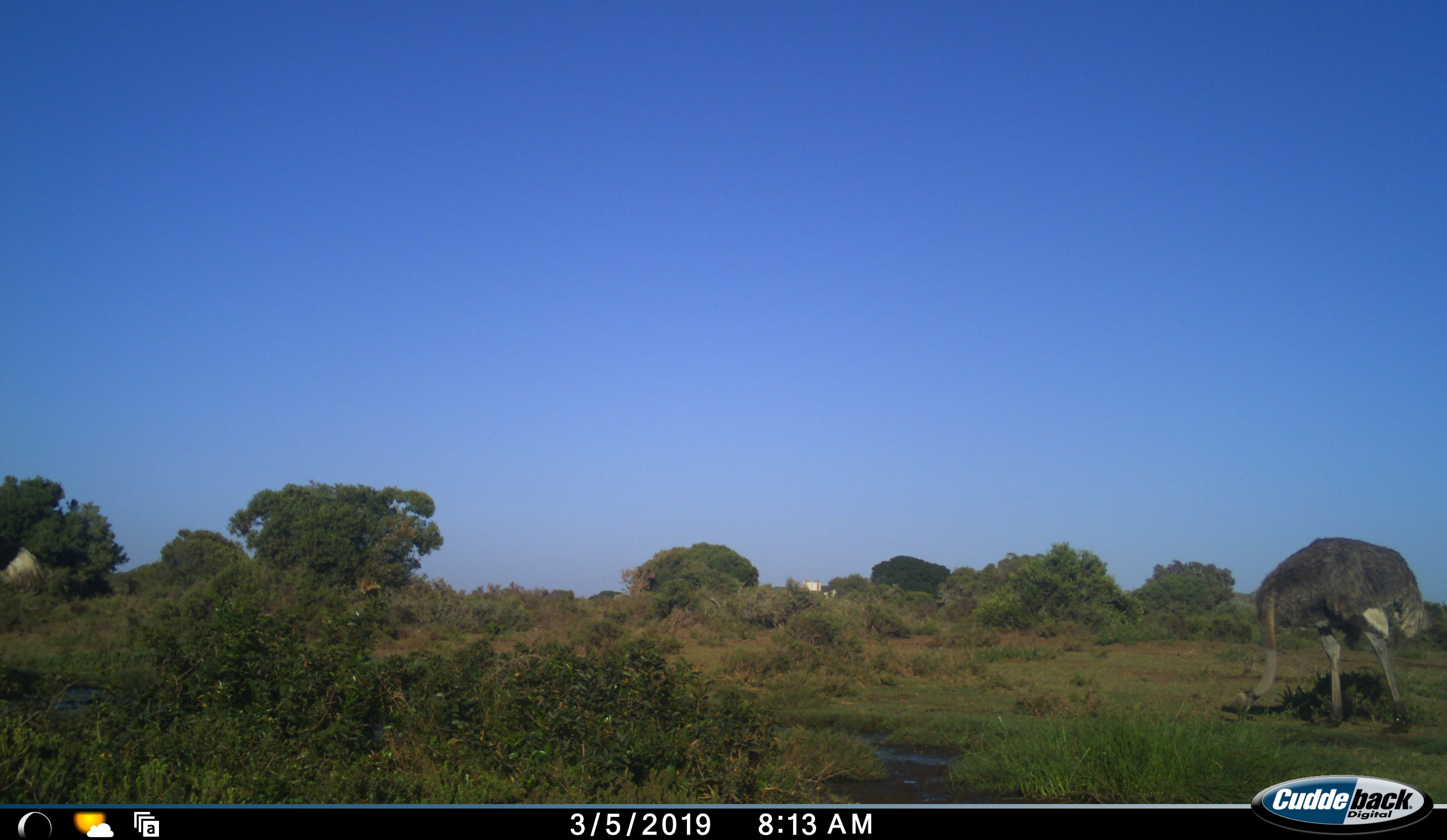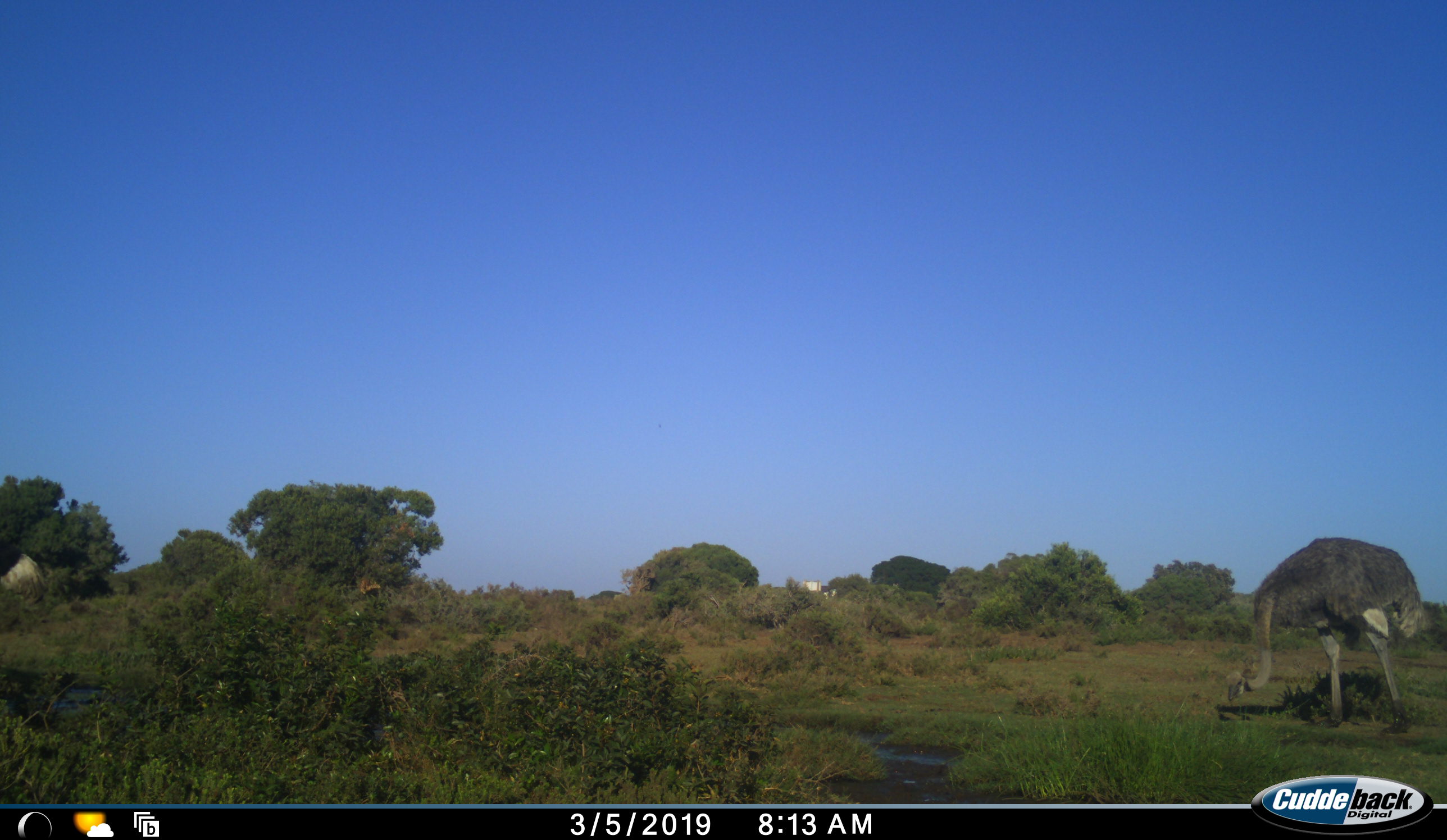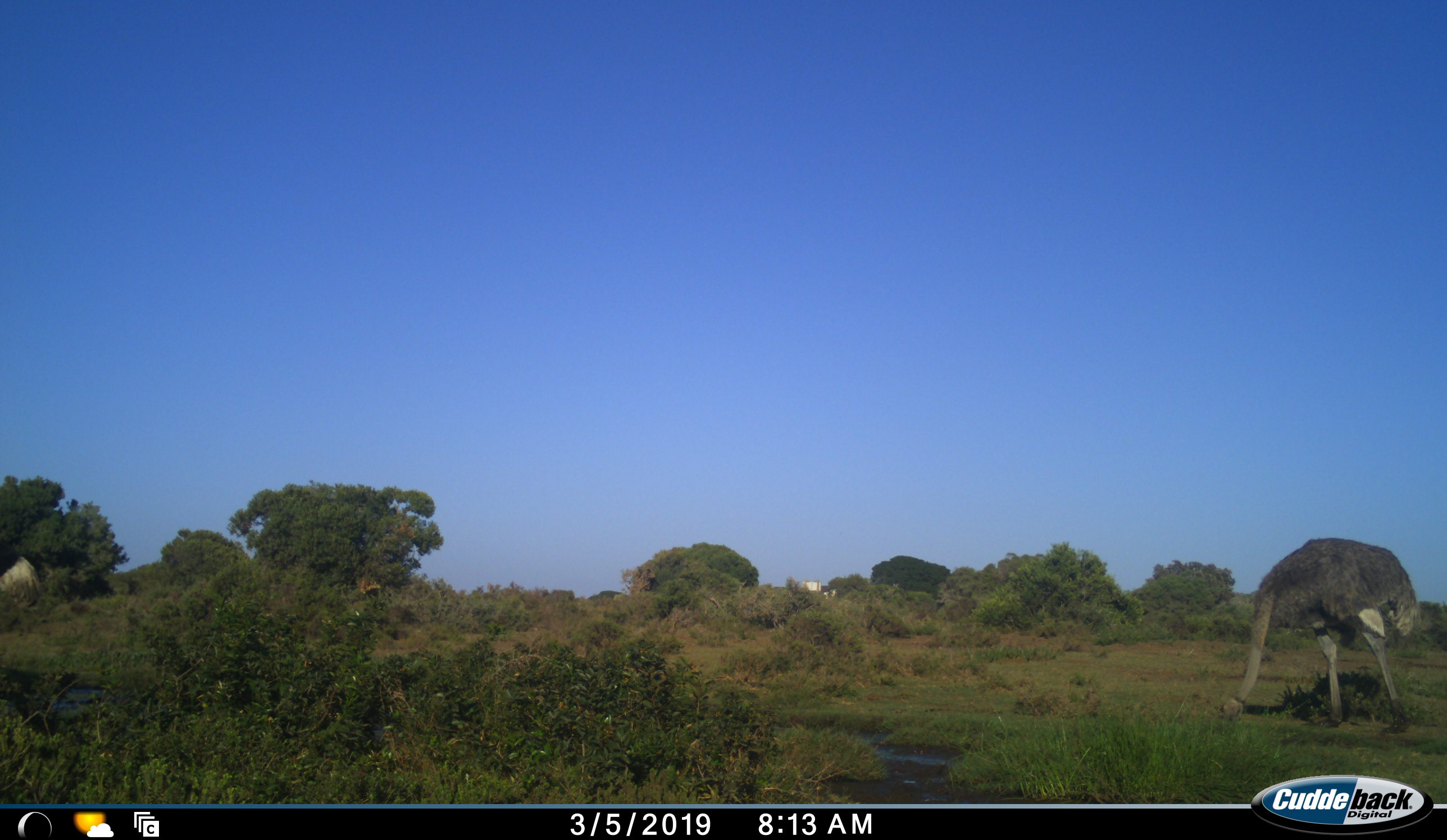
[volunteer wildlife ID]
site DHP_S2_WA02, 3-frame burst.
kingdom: Animalia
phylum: Chordata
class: Aves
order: Struthioniformes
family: Struthionidae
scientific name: Struthionidae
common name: ostrich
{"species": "ostrich (Struthionidae)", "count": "2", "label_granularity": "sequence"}